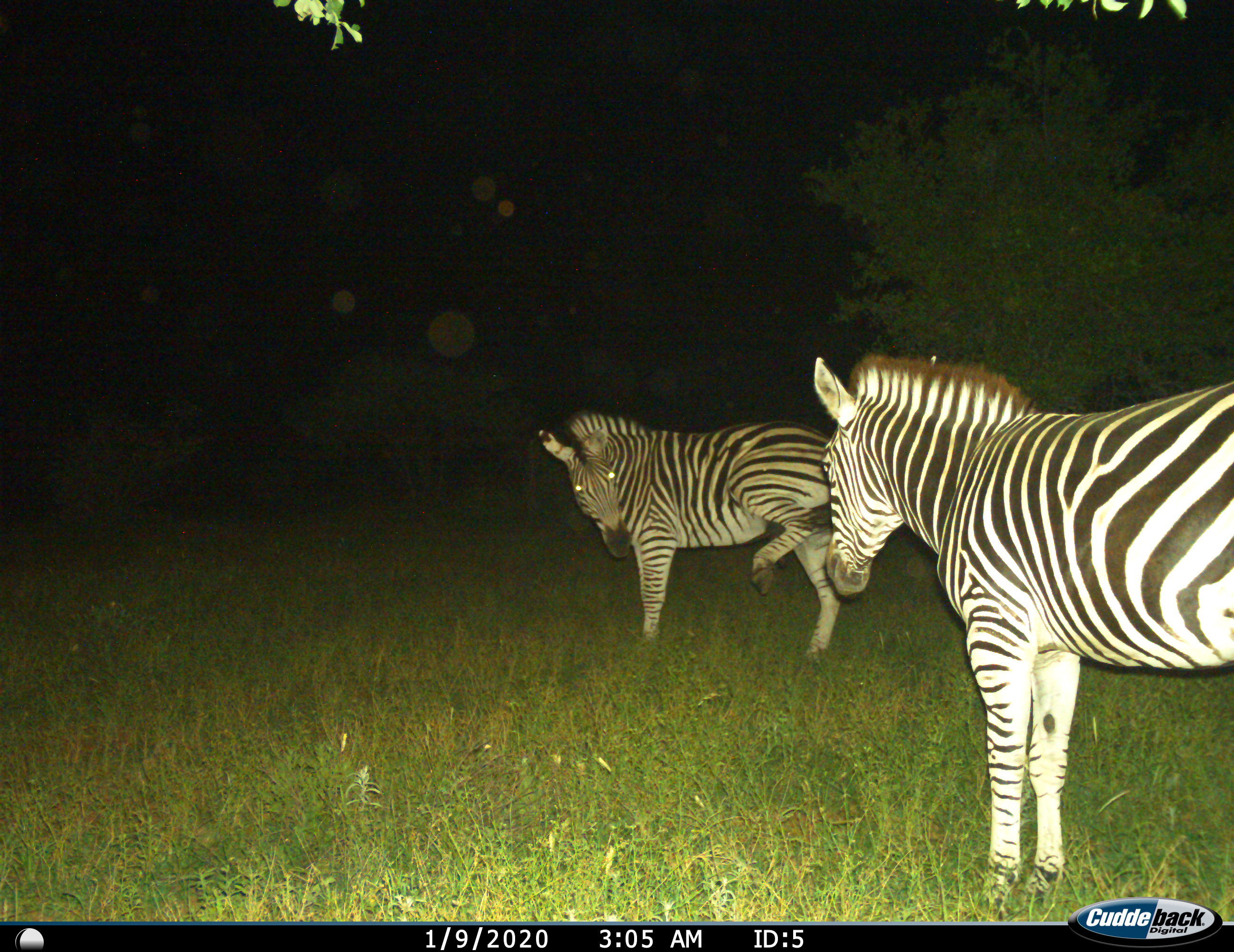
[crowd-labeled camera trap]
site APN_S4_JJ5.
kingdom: Animalia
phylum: Chordata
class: Mammalia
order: Perissodactyla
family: Equidae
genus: Equus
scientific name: Equus quagga burchellii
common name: burchell's zebra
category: zebraburchells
Zebraburchells (burchell's zebra) (Equus quagga burchellii), count 2. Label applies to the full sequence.